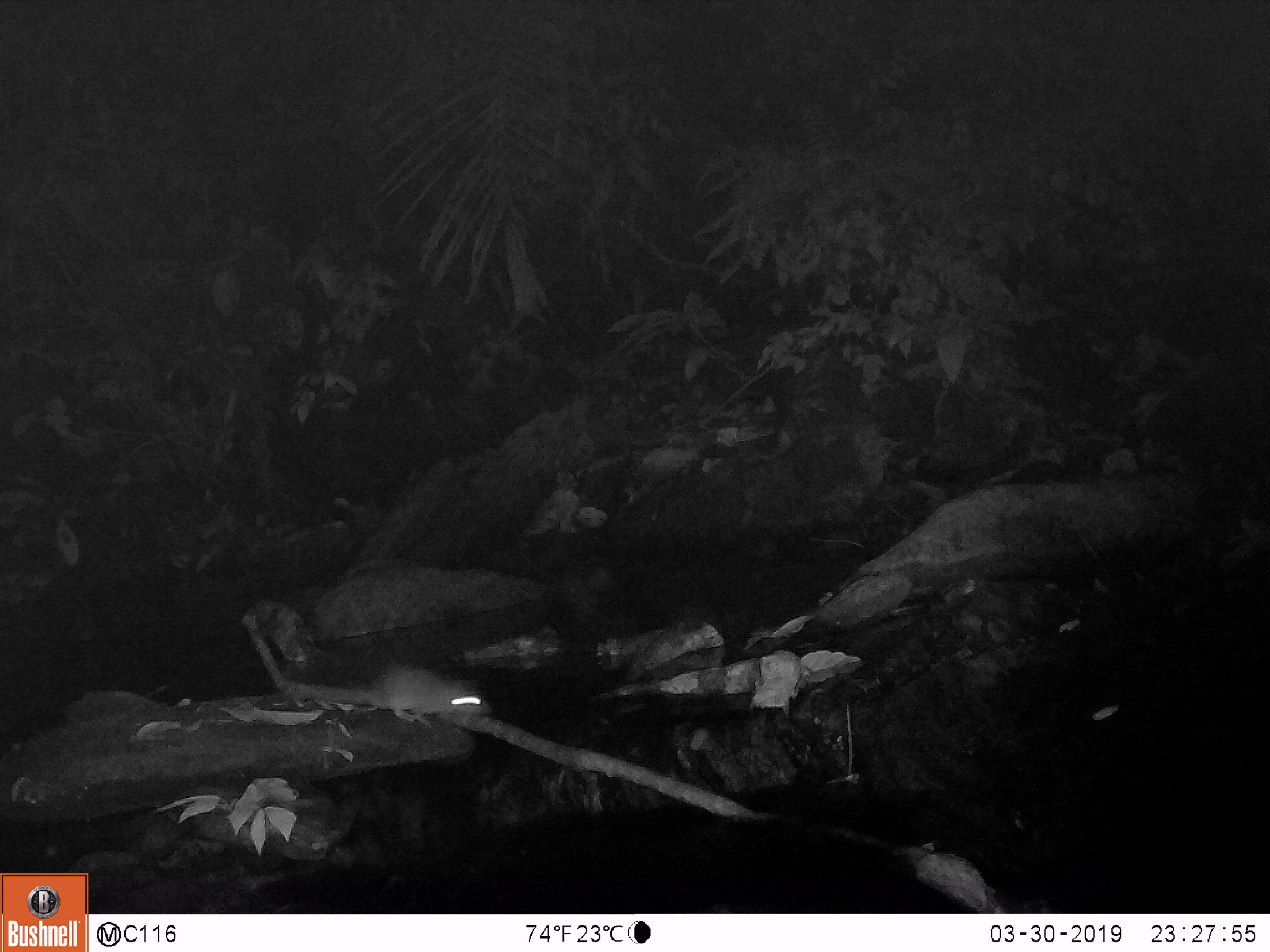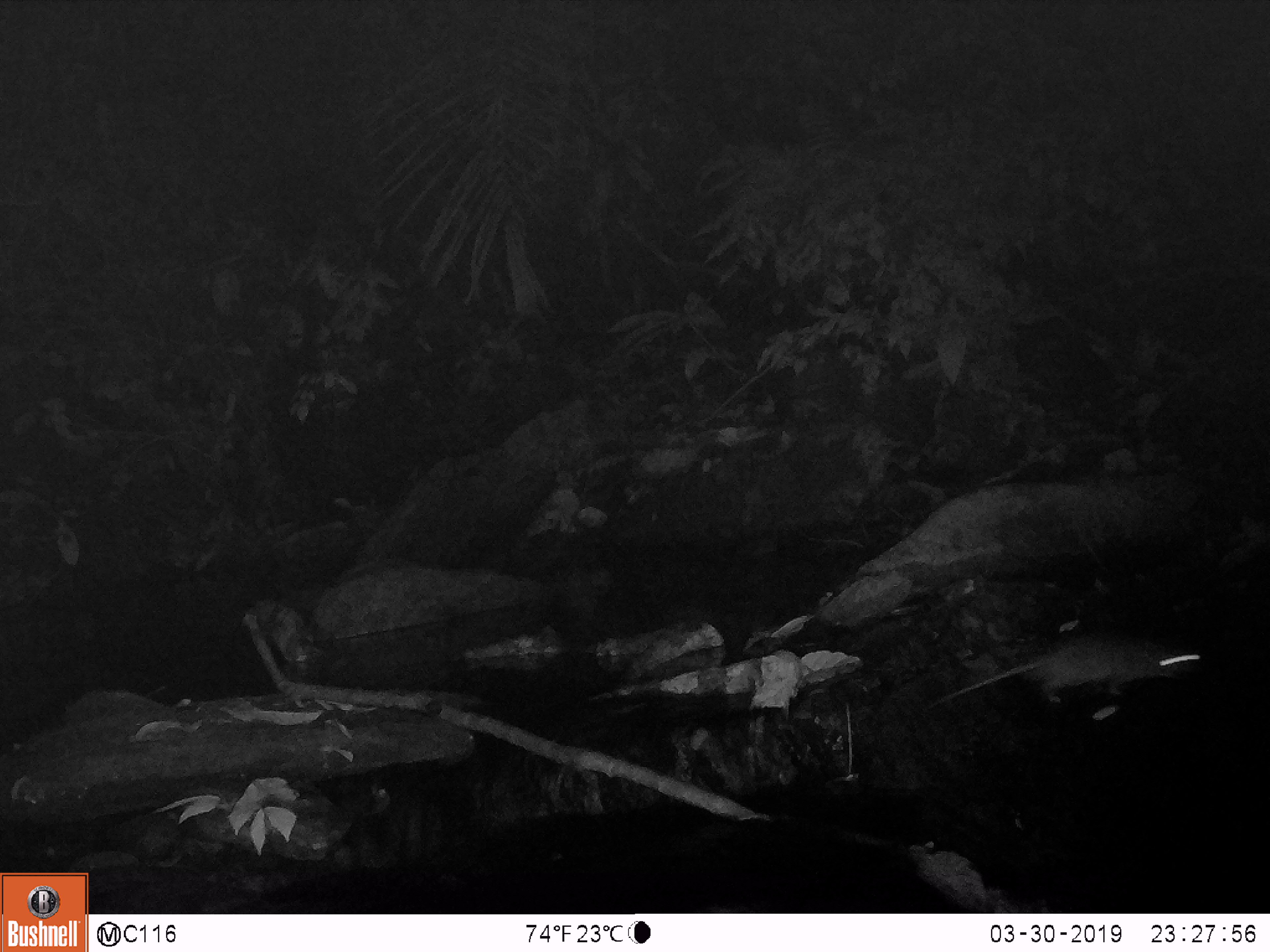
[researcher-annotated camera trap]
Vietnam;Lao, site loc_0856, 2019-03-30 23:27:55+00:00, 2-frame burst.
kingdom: Animalia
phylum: Chordata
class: Mammalia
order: Rodentia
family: Muridae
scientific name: Muridae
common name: old-world mice and rats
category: unidentified murid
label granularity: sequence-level